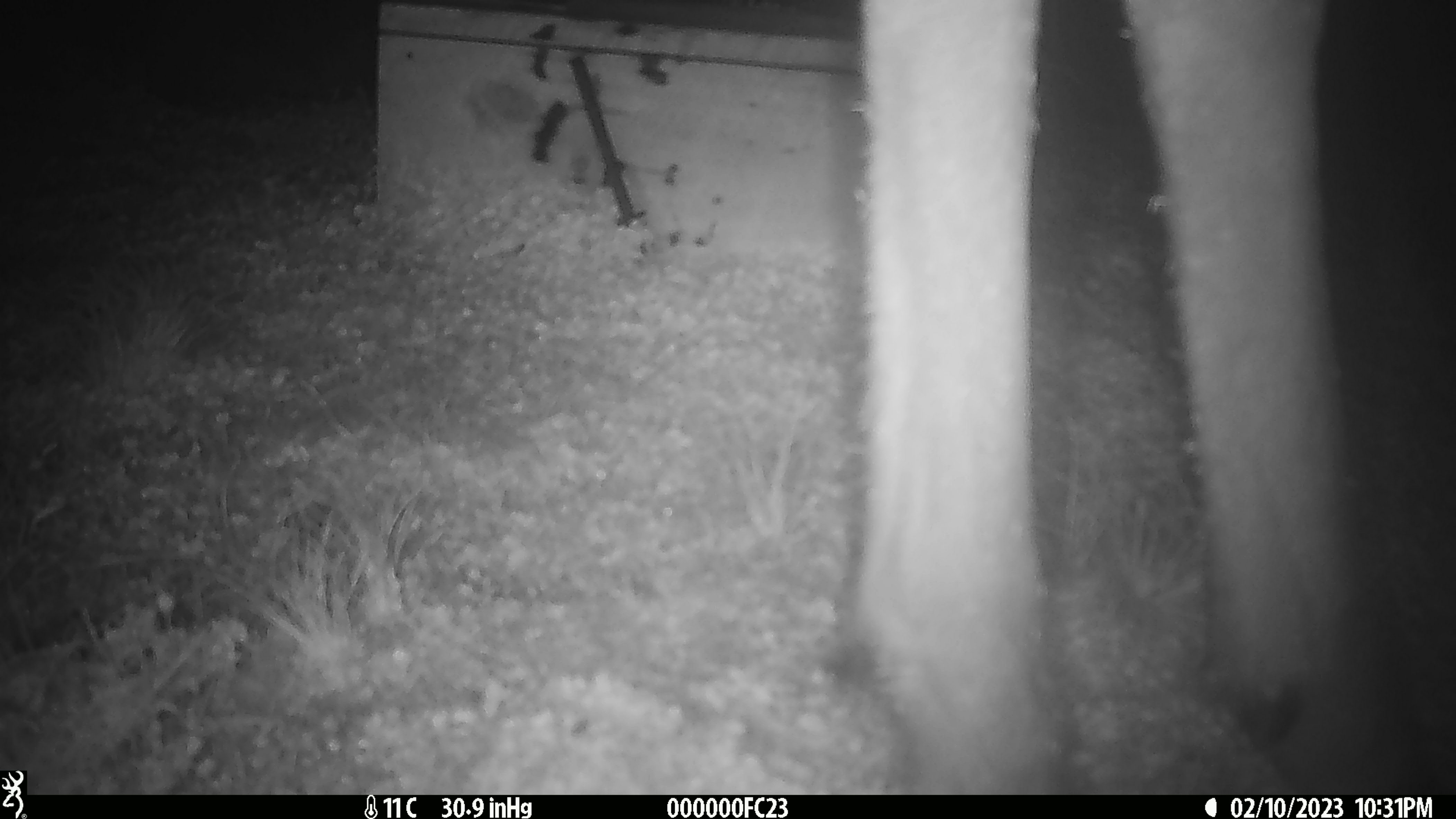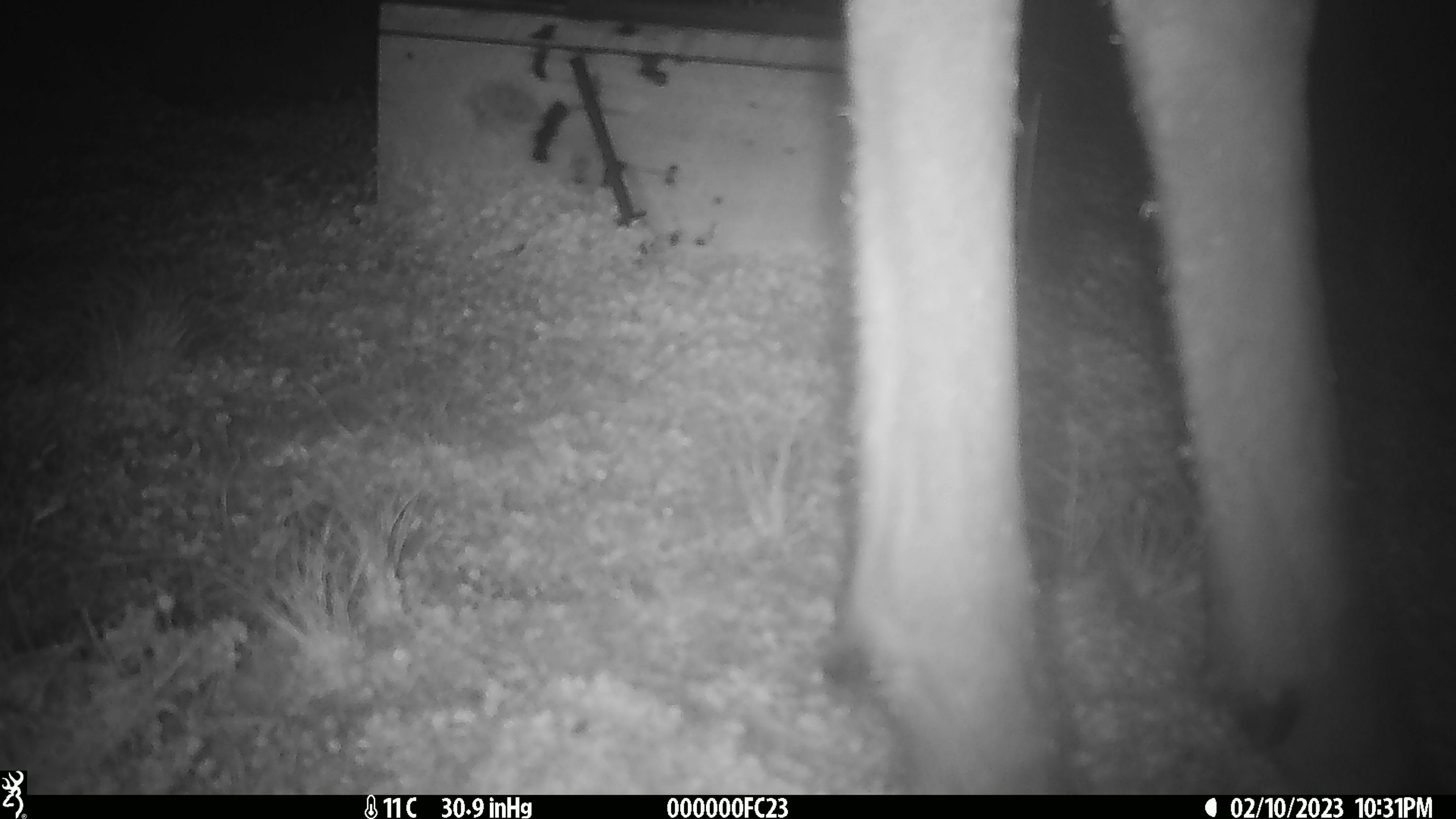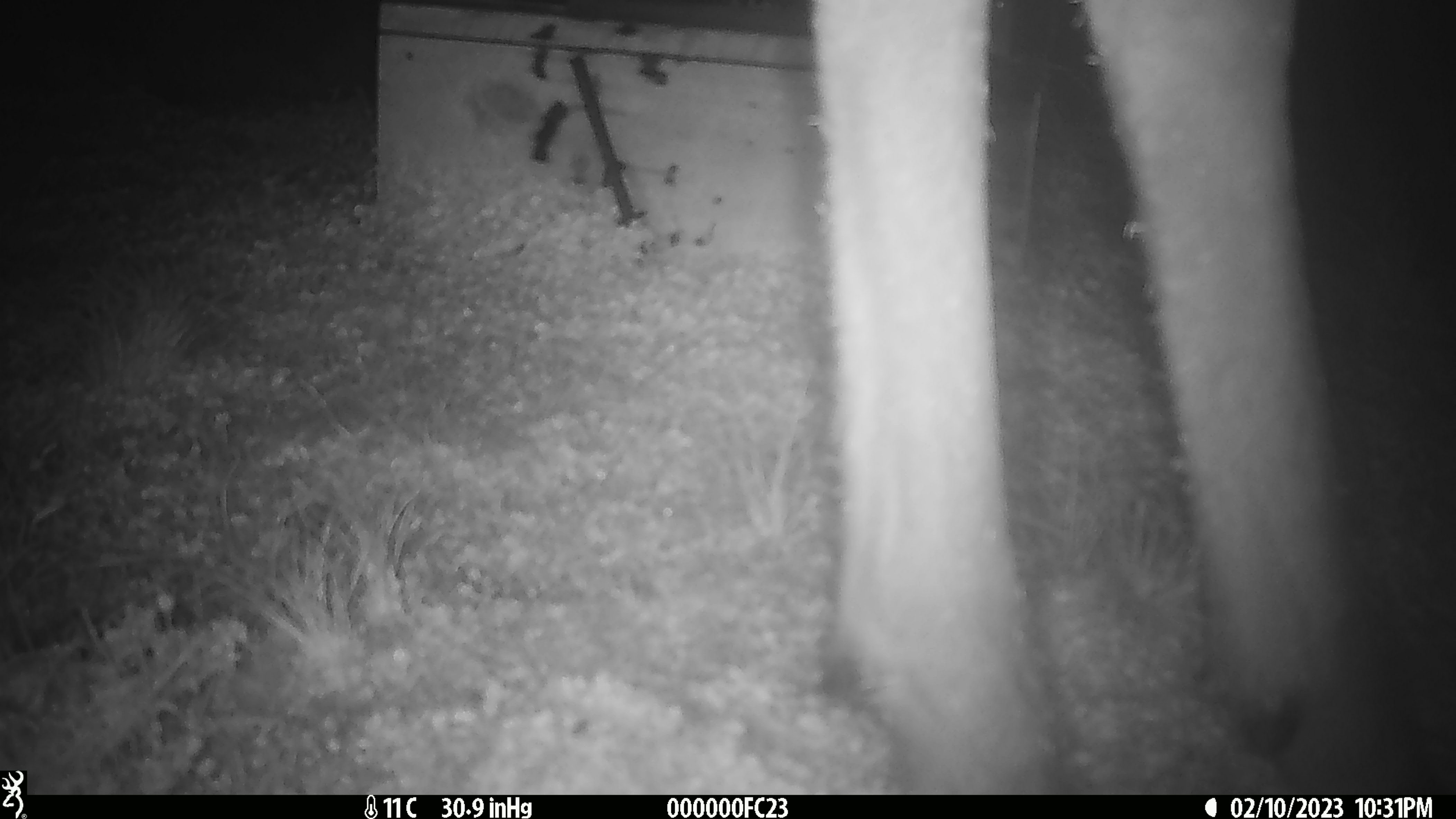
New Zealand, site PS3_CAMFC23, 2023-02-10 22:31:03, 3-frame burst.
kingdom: Animalia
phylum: Chordata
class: Mammalia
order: Artiodactyla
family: Cervidae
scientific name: Cervidae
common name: deer